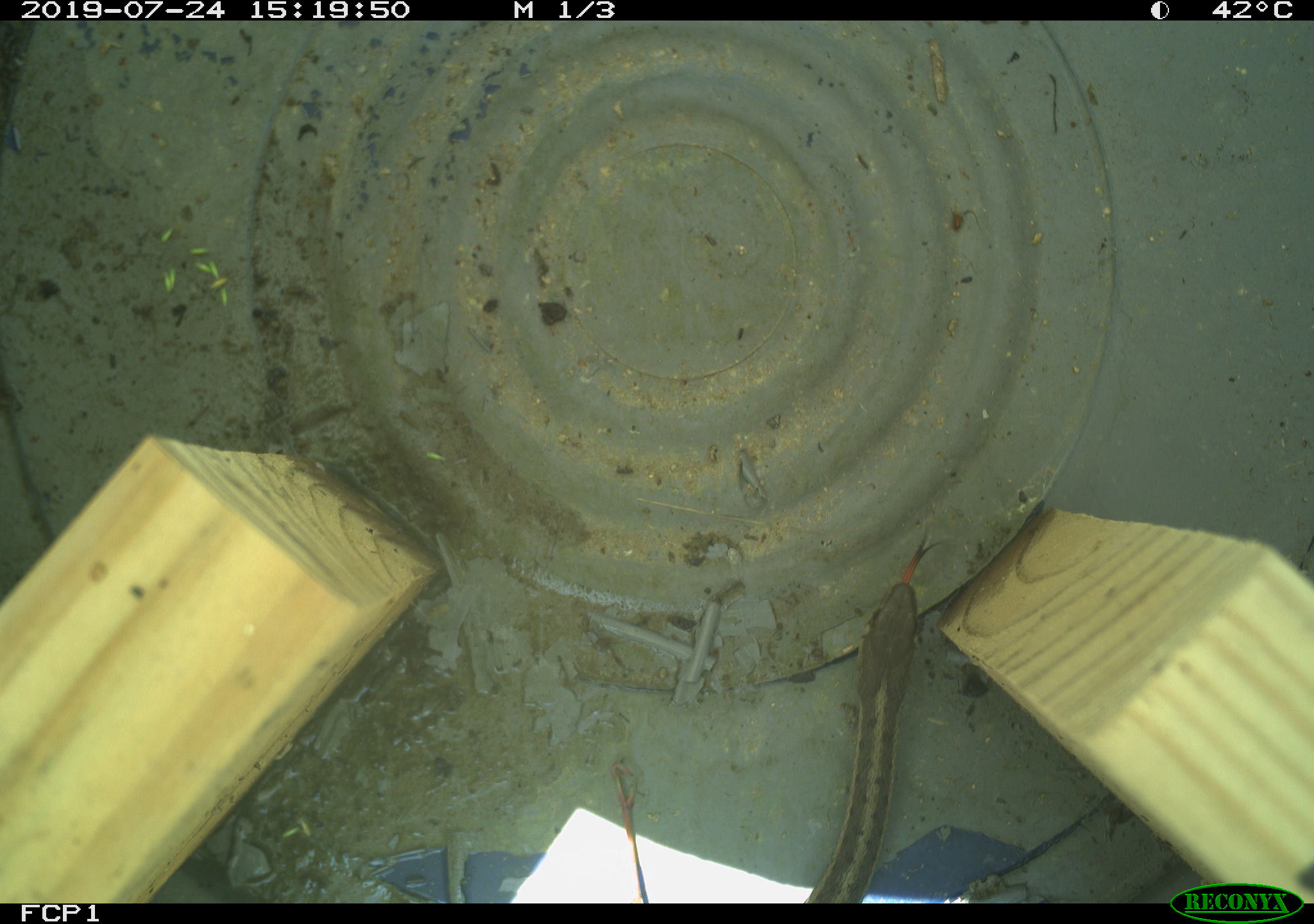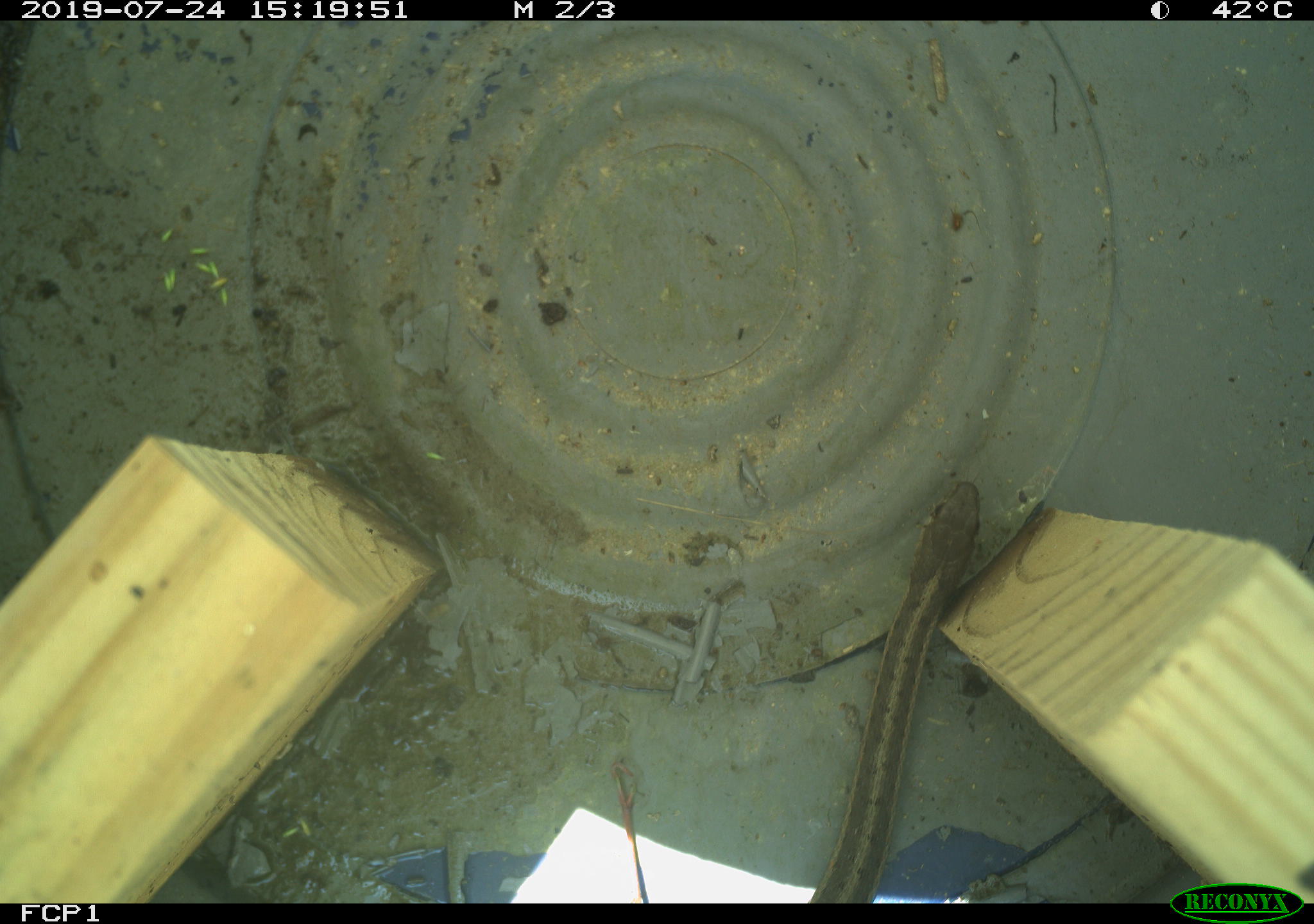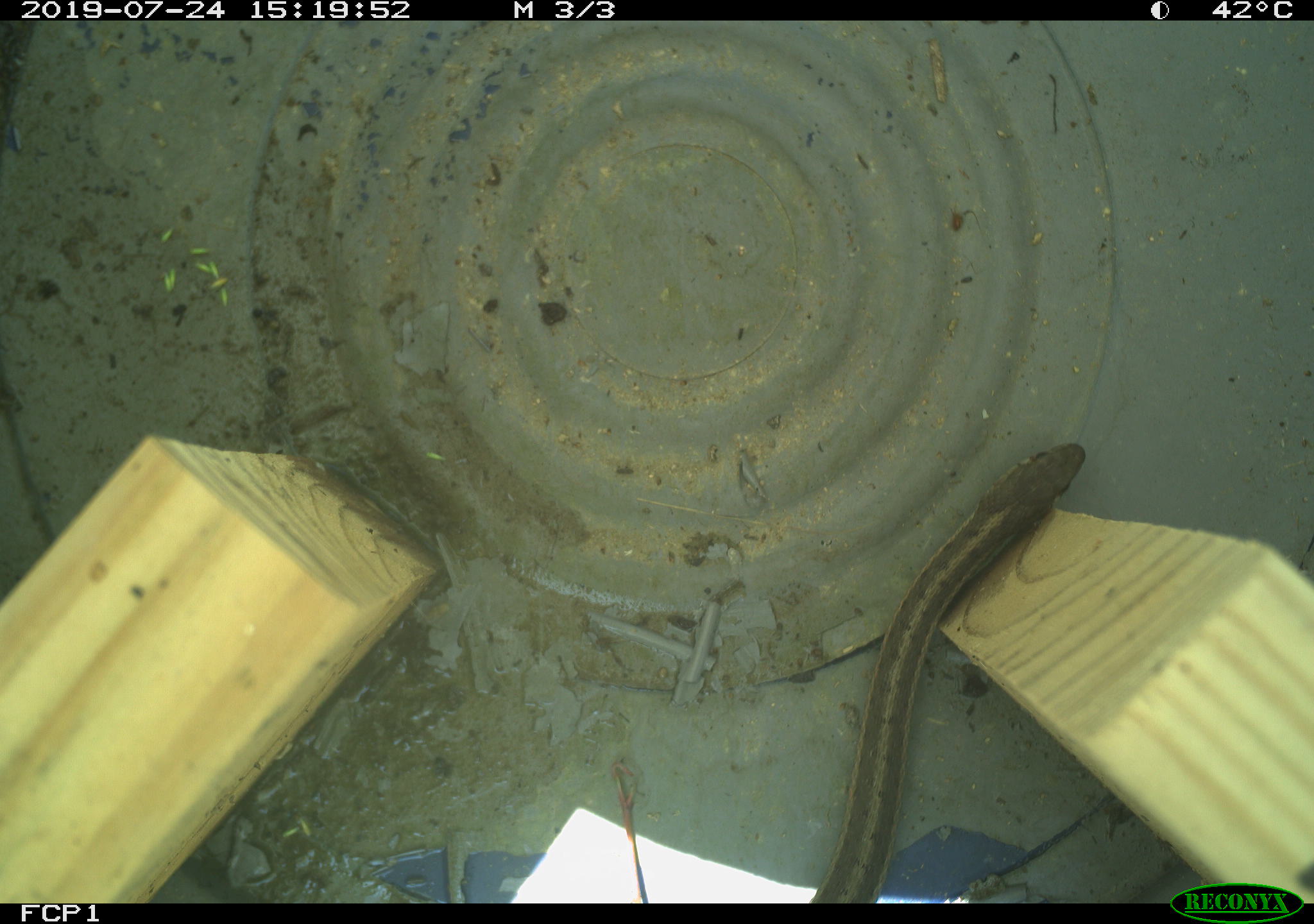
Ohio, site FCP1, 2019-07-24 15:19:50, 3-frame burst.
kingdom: Animalia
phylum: Chordata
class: Reptilia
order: Squamata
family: Colubridae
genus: Thamnophis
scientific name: Thamnophis sirtalis sirtalis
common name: eastern gartersnake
Eastern gartersnake (Thamnophis sirtalis sirtalis).